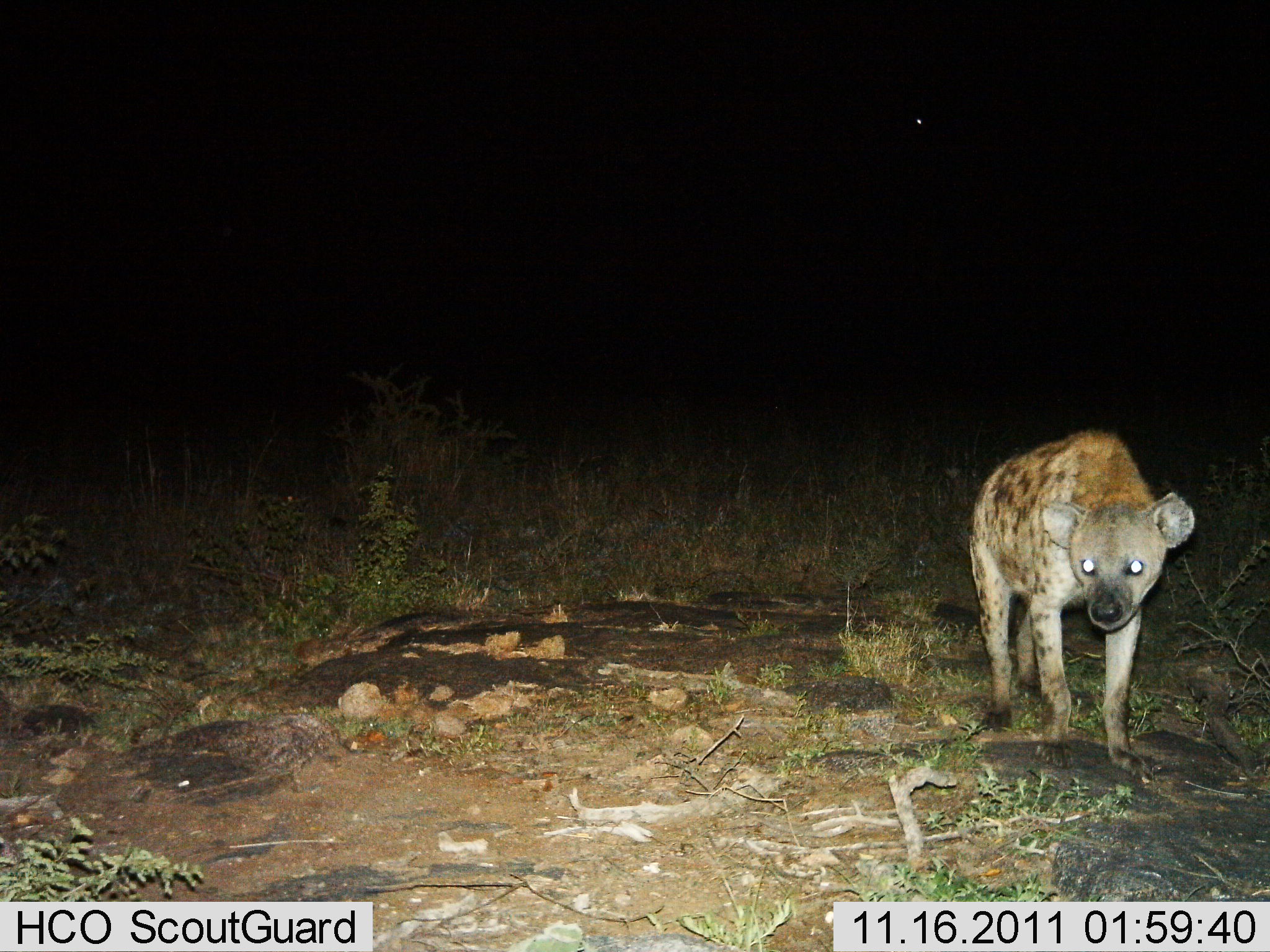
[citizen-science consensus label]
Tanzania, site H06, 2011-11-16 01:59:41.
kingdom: Animalia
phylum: Chordata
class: Mammalia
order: Carnivora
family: Hyaenidae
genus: Crocuta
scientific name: Crocuta crocuta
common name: spotted hyena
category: hyenaspotted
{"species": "hyenaspotted (spotted hyena) (Crocuta crocuta)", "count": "1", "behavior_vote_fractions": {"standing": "42%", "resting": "0%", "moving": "58%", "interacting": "0%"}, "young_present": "0%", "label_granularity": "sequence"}